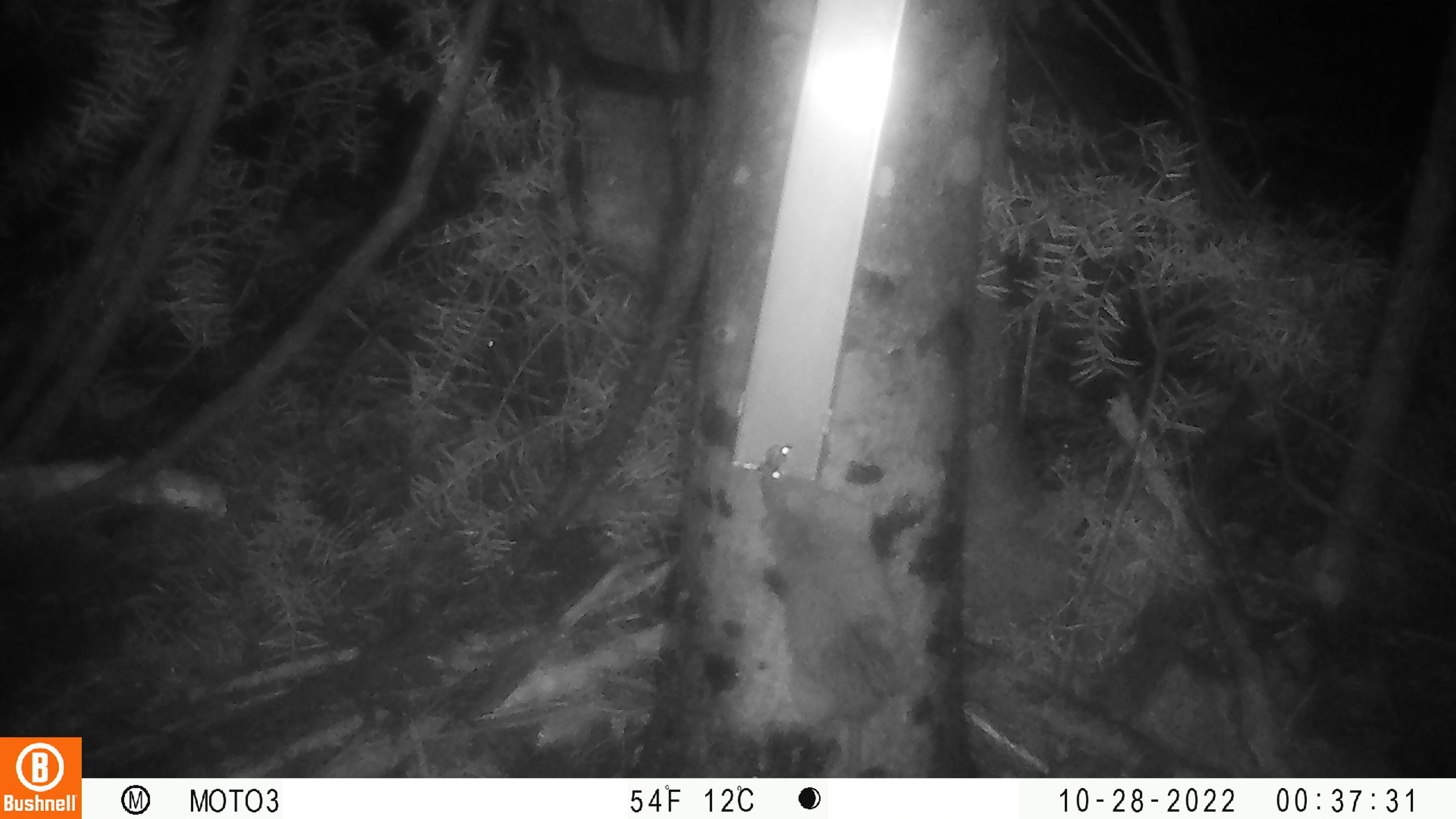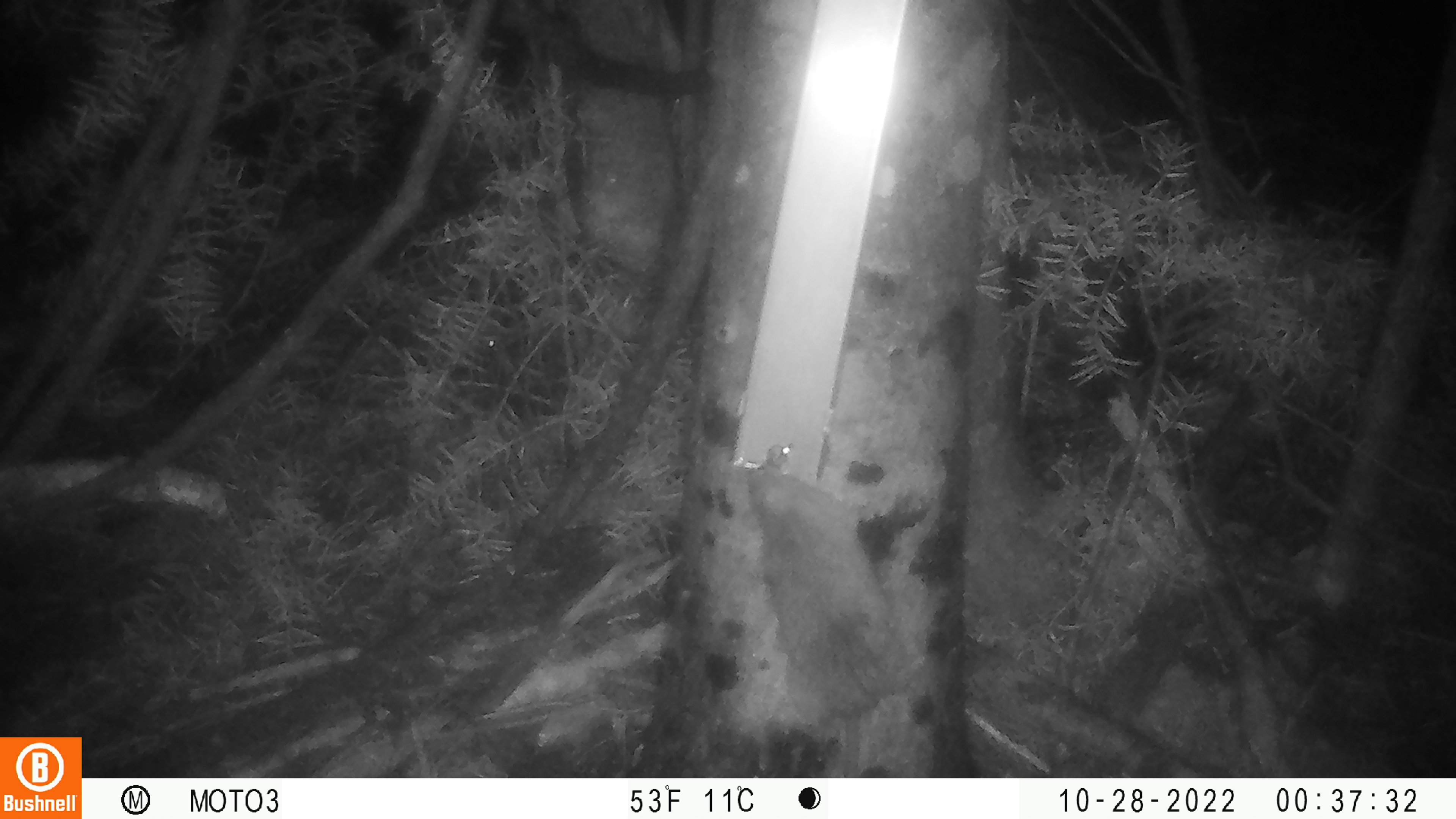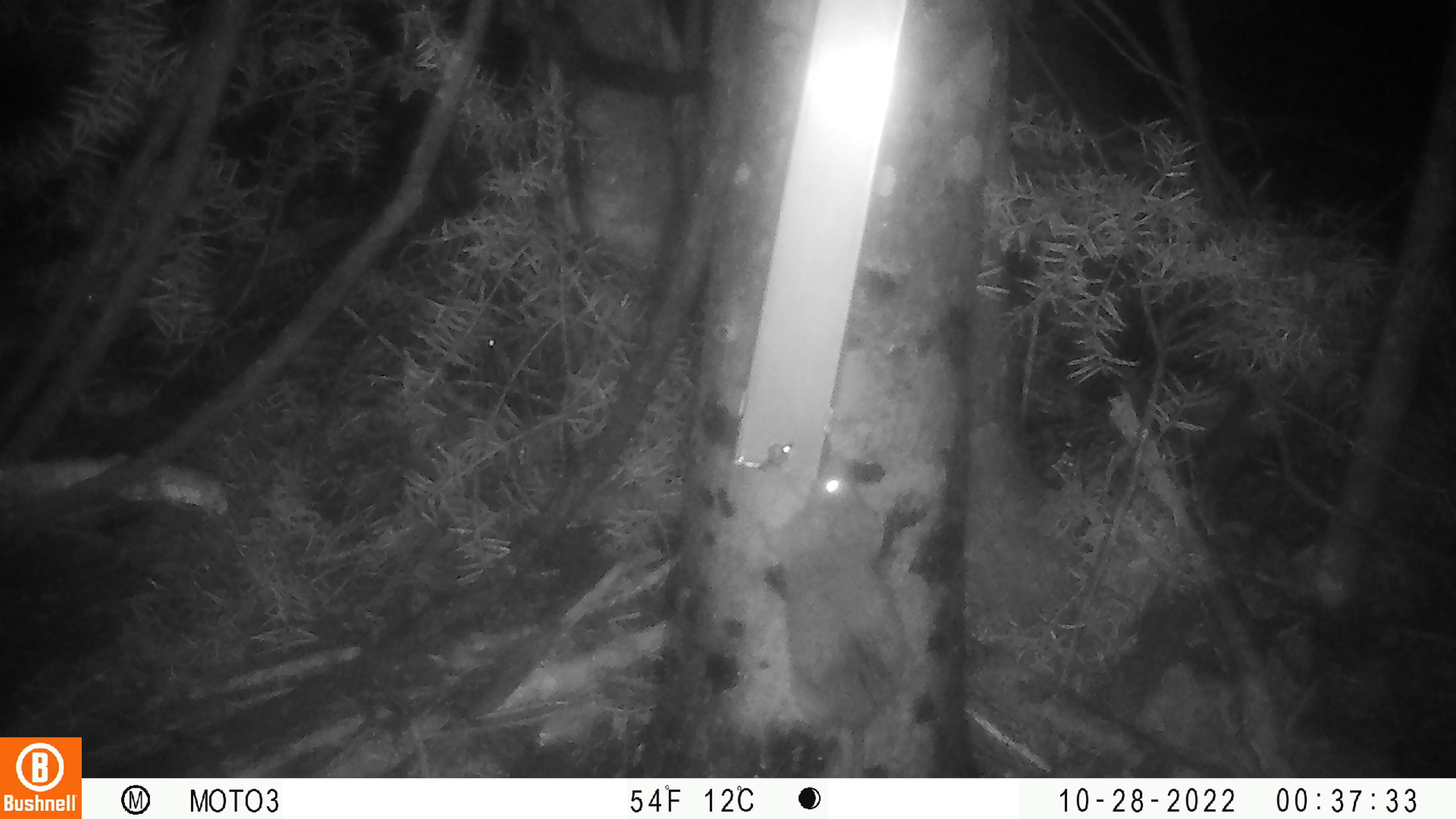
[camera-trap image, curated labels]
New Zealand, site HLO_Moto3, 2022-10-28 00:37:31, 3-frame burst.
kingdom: Animalia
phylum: Chordata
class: Mammalia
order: Rodentia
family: Muridae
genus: Rattus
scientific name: Rattus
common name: rat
Rat (Rattus).